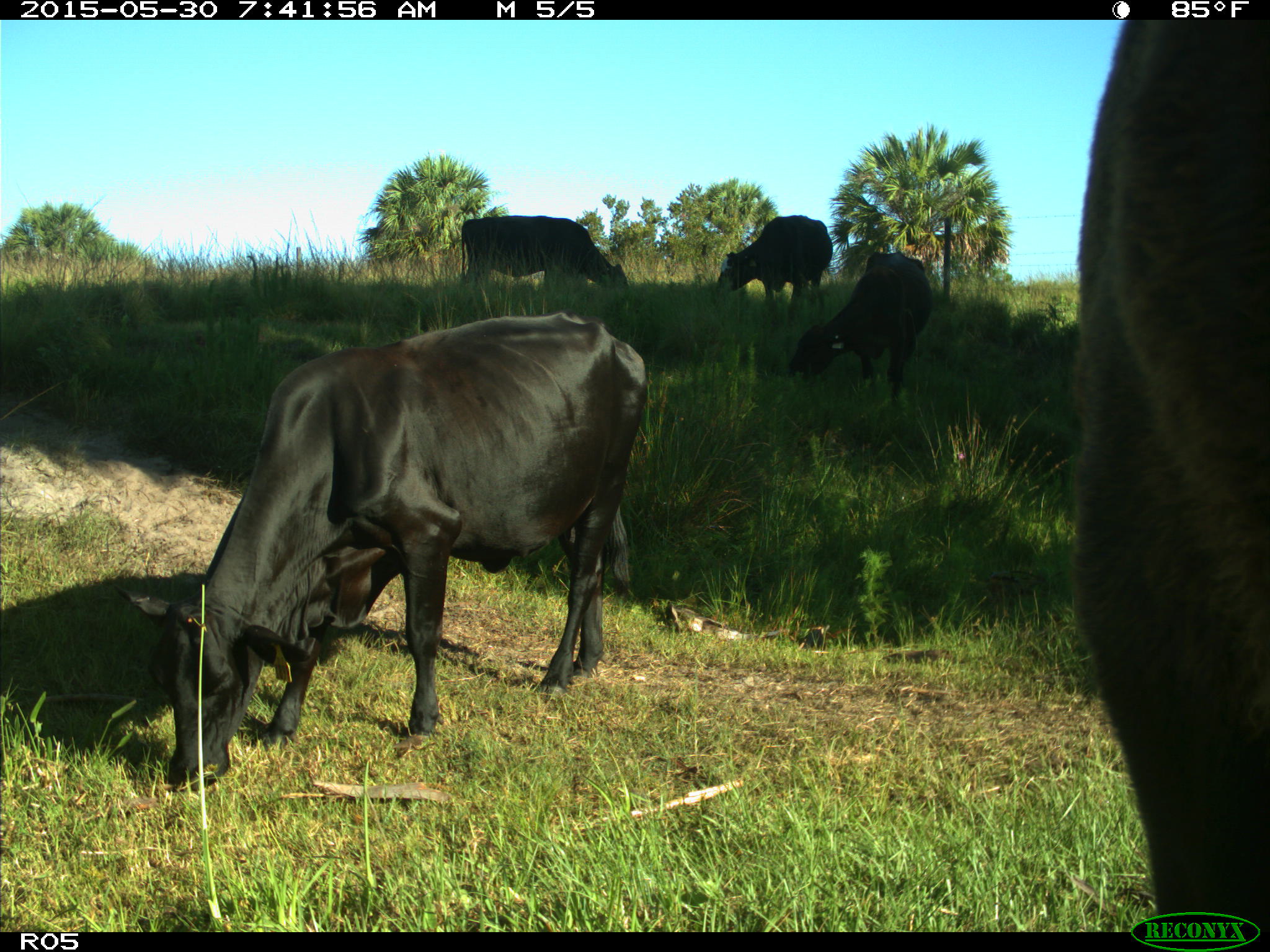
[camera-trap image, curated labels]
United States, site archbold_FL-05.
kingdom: Animalia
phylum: Chordata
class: Mammalia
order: Artiodactyla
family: Bovidae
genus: Bos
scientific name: Bos taurus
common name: domestic cow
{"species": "Bos taurus (domestic cow)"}